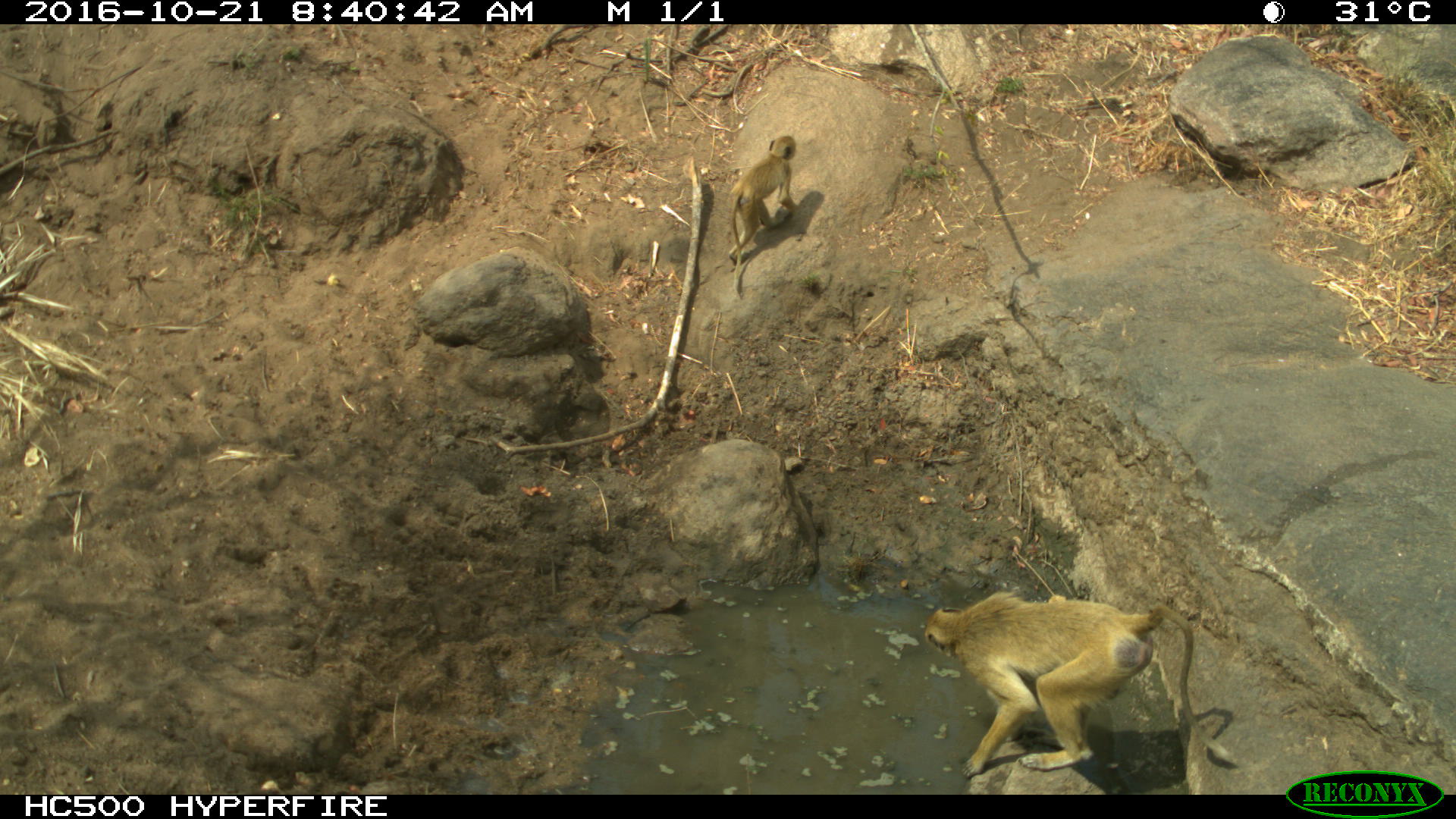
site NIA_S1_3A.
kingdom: Animalia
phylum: Chordata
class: Mammalia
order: Primates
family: Cercopithecidae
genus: Papio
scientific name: Papio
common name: baboon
Baboon (Papio), count 2. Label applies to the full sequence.